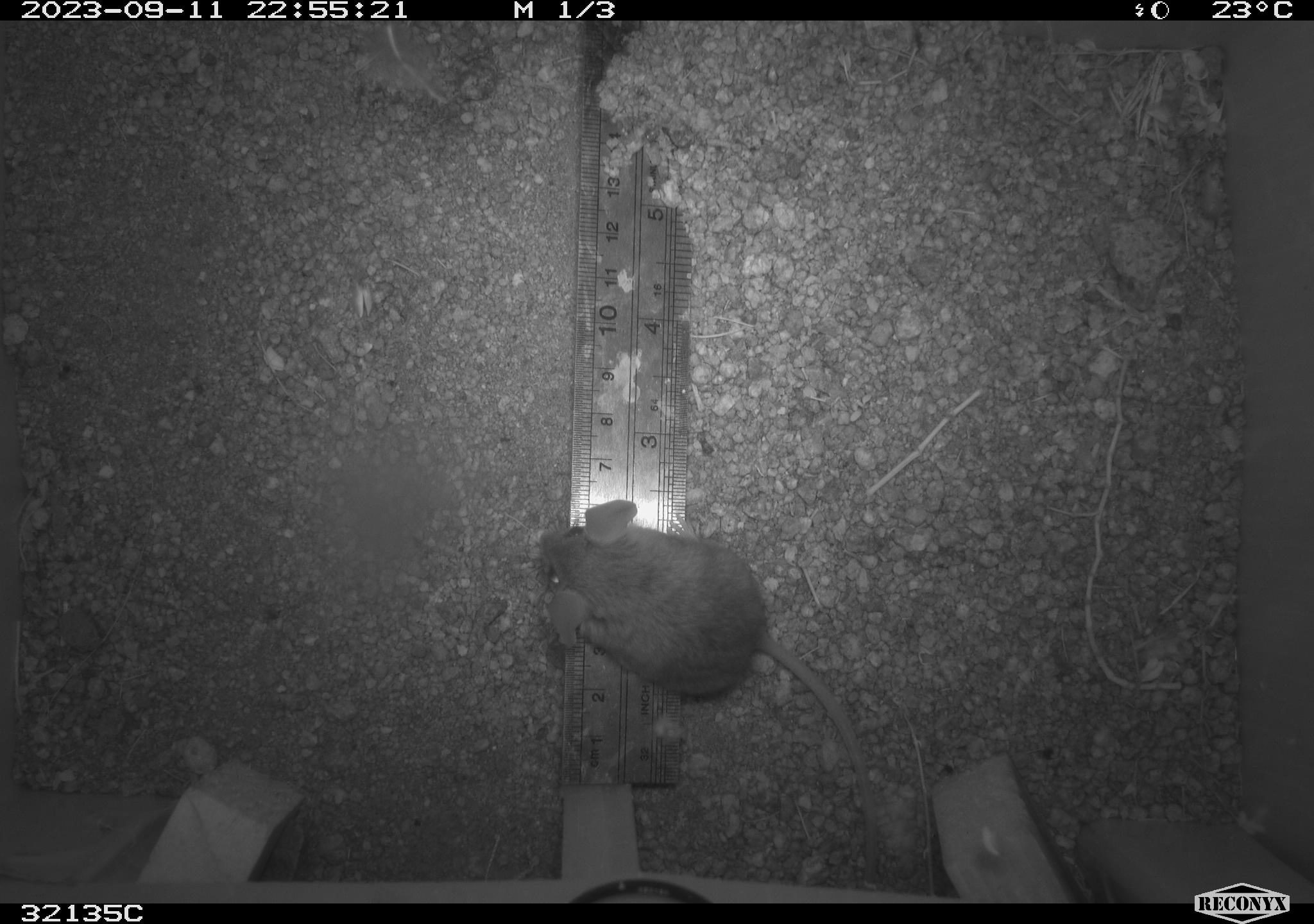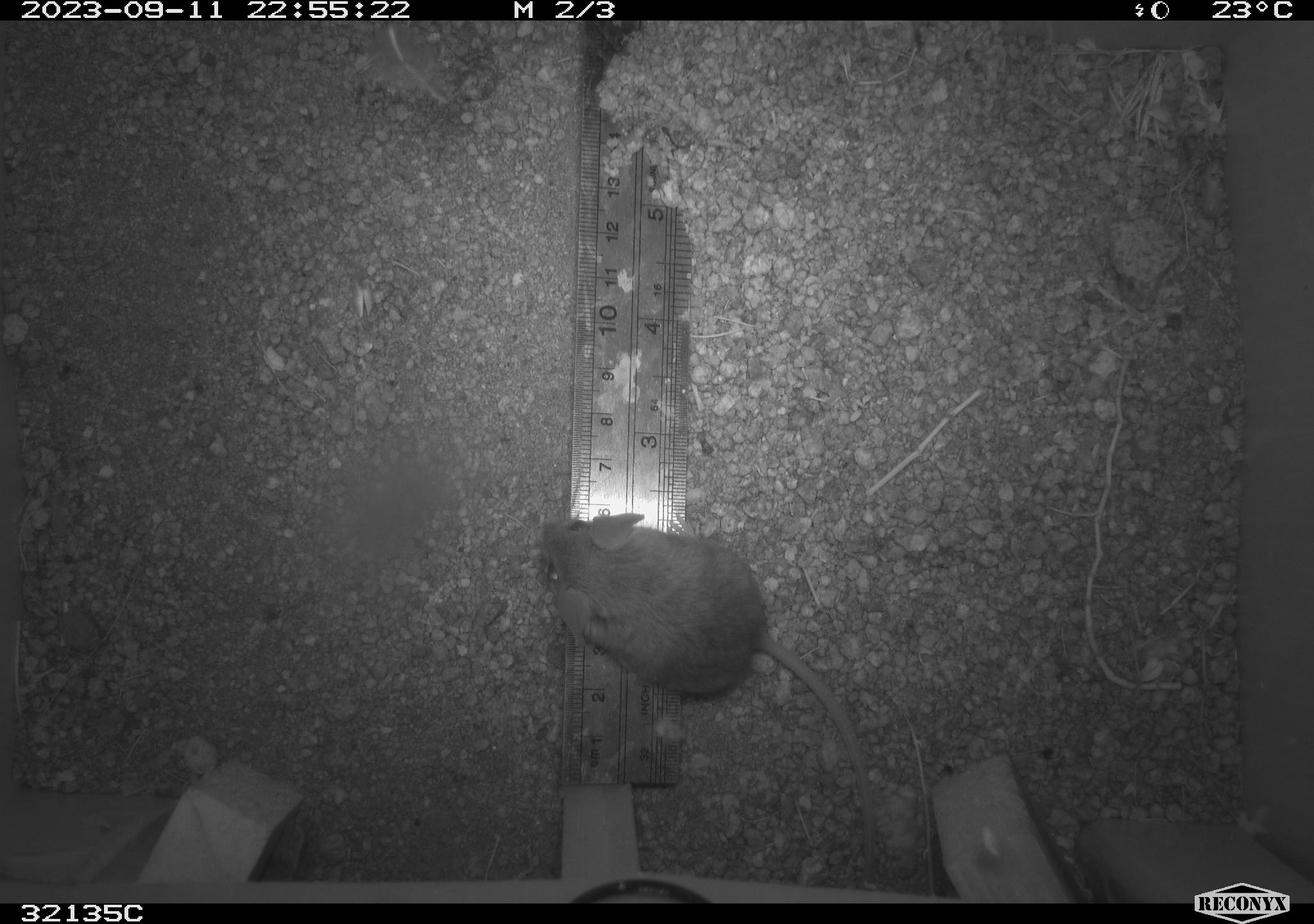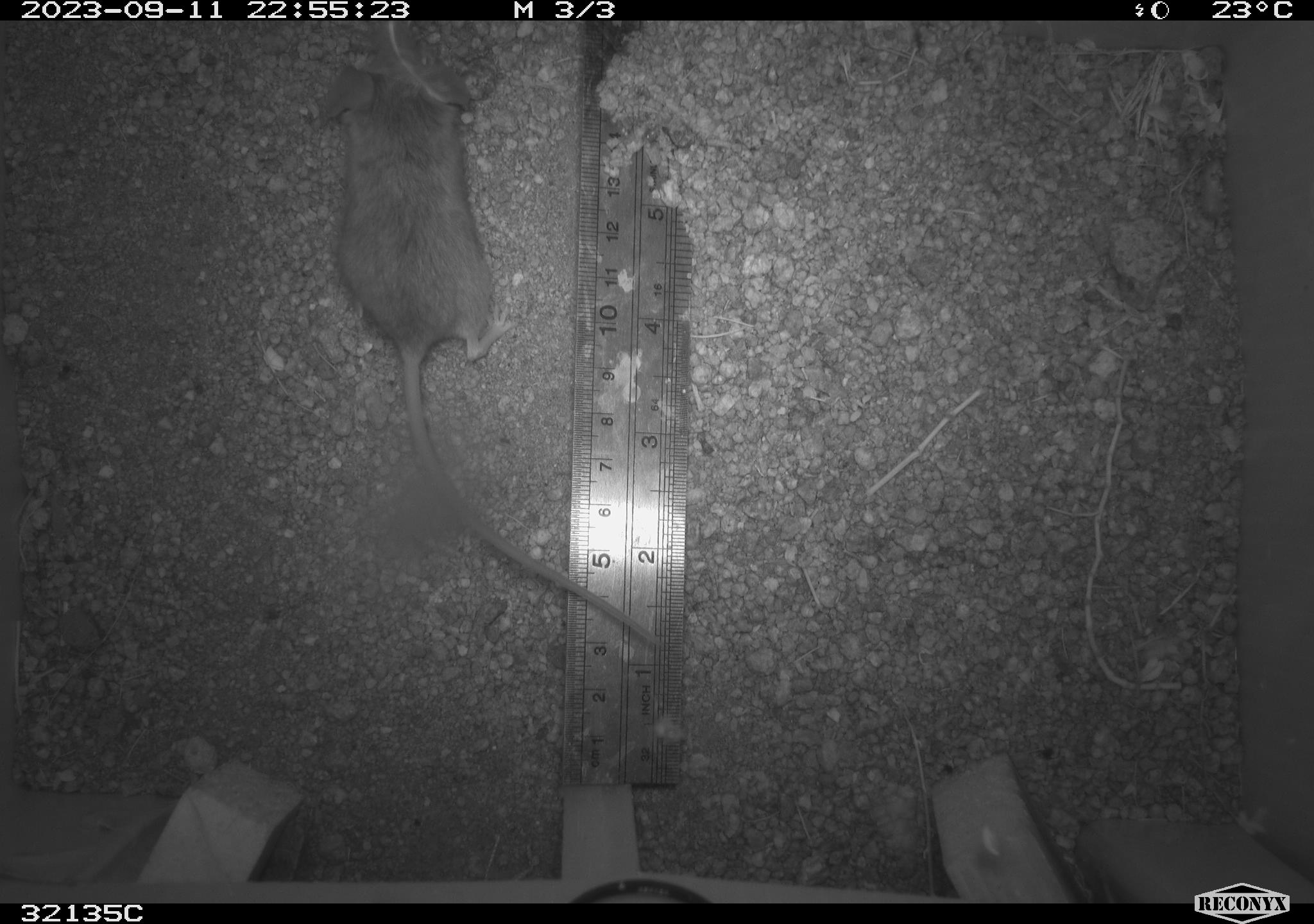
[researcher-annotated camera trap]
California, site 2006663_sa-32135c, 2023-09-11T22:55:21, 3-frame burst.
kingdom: Animalia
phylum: Chordata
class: Mammalia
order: Rodentia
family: Cricetidae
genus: Peromyscus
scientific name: Peromyscus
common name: deer mice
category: peromyscus species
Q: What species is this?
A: Peromyscus species (deer mice) (Peromyscus).